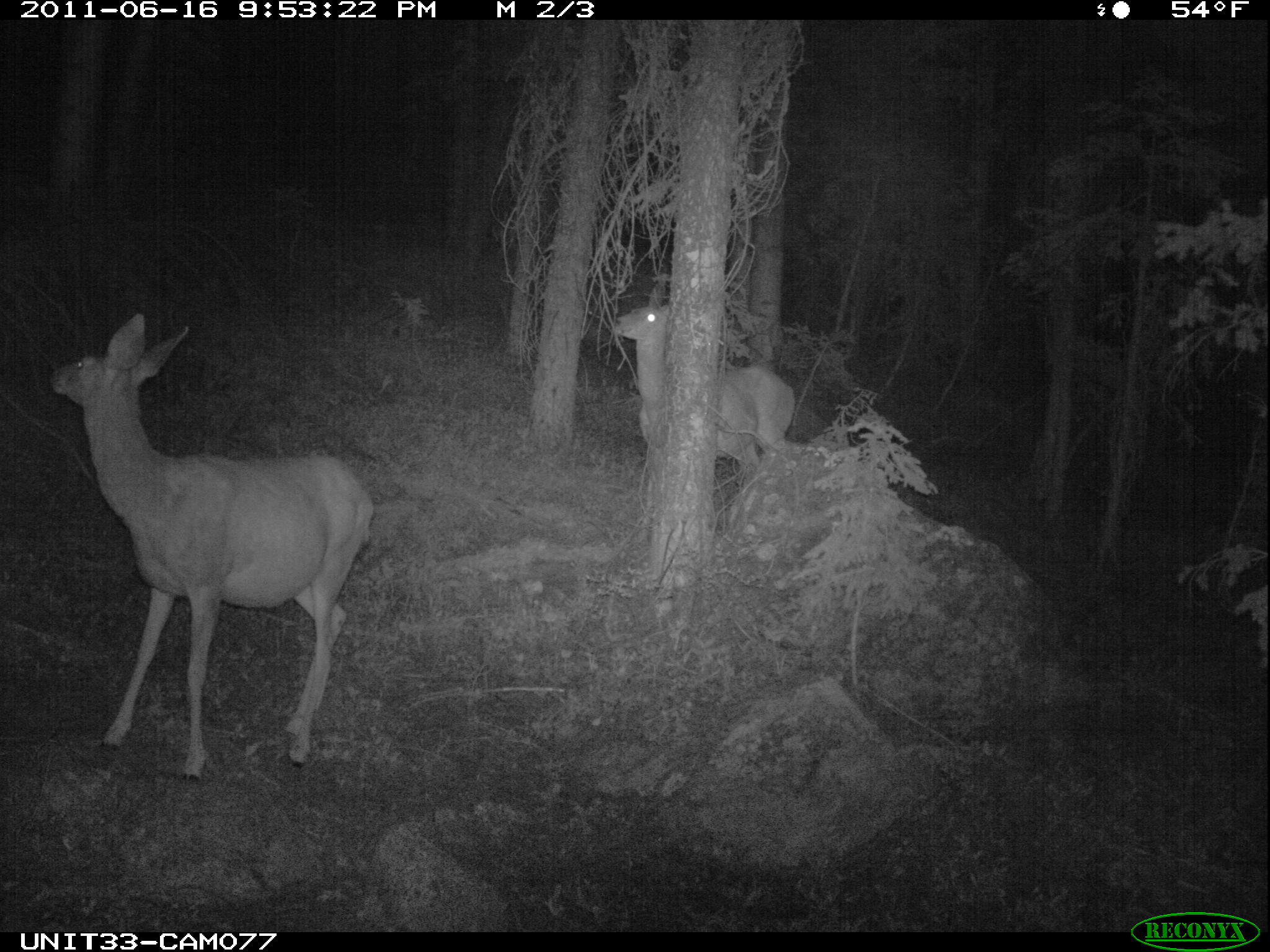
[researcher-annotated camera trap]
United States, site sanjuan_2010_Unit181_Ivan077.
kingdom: Animalia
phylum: Chordata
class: Mammalia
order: Artiodactyla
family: Cervidae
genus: Odocoileus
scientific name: Odocoileus hemionus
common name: mule deer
Odocoileus hemionus (mule deer).